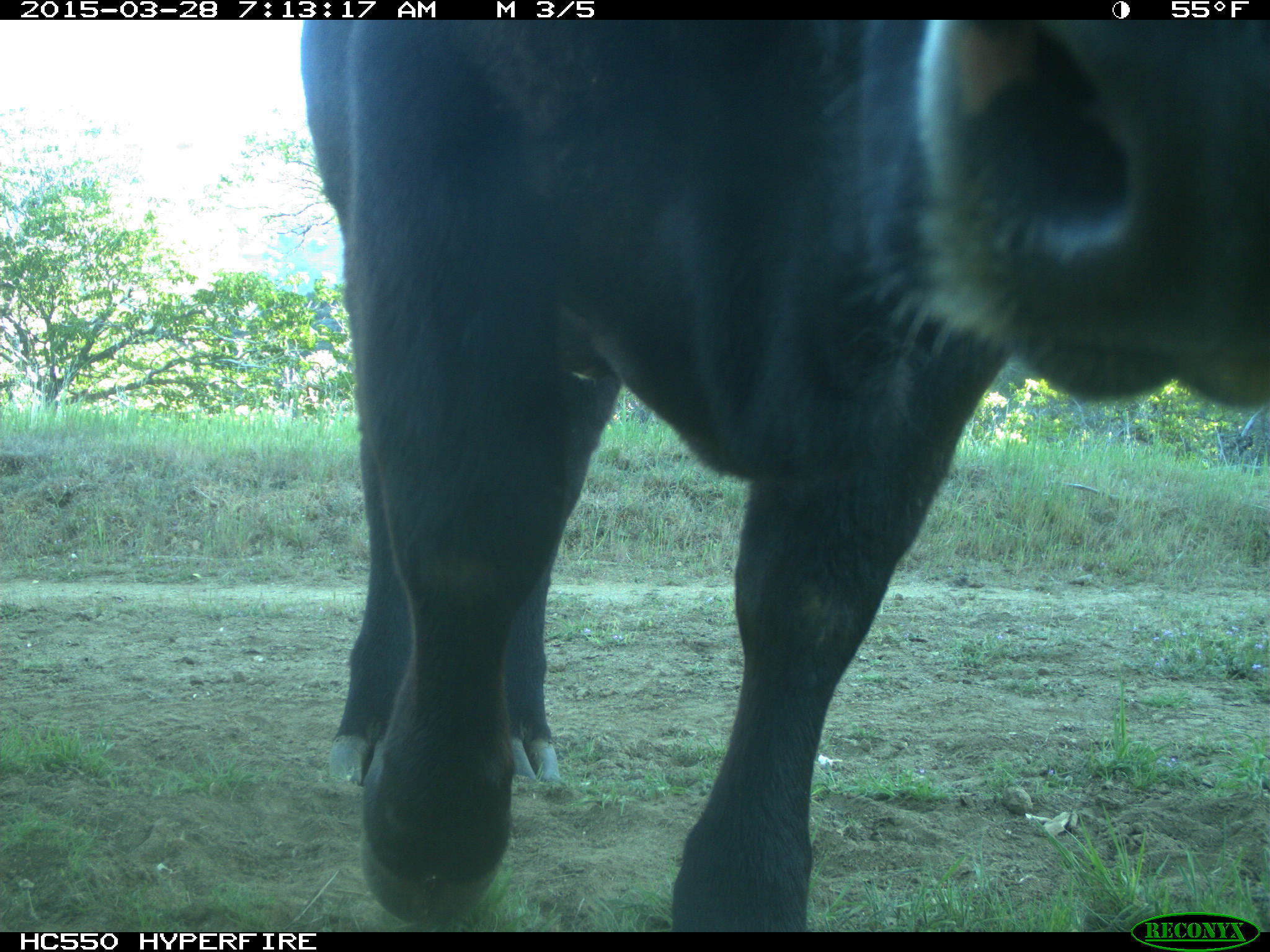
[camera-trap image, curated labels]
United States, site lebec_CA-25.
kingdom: Animalia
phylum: Chordata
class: Mammalia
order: Artiodactyla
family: Bovidae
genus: Bos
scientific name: Bos taurus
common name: domestic cow